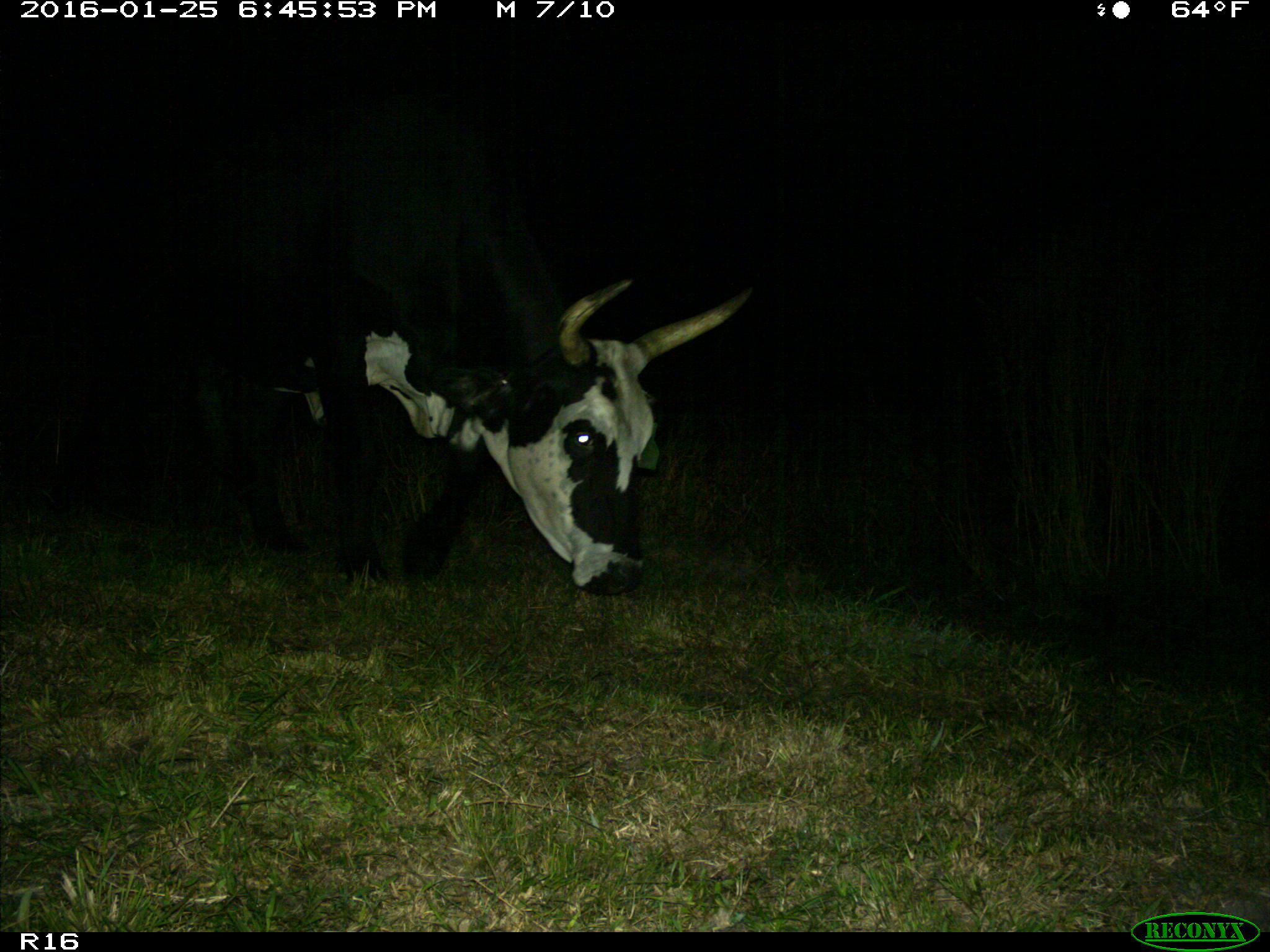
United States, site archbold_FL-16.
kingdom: Animalia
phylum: Chordata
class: Mammalia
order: Artiodactyla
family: Bovidae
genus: Bos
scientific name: Bos taurus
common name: domestic cow